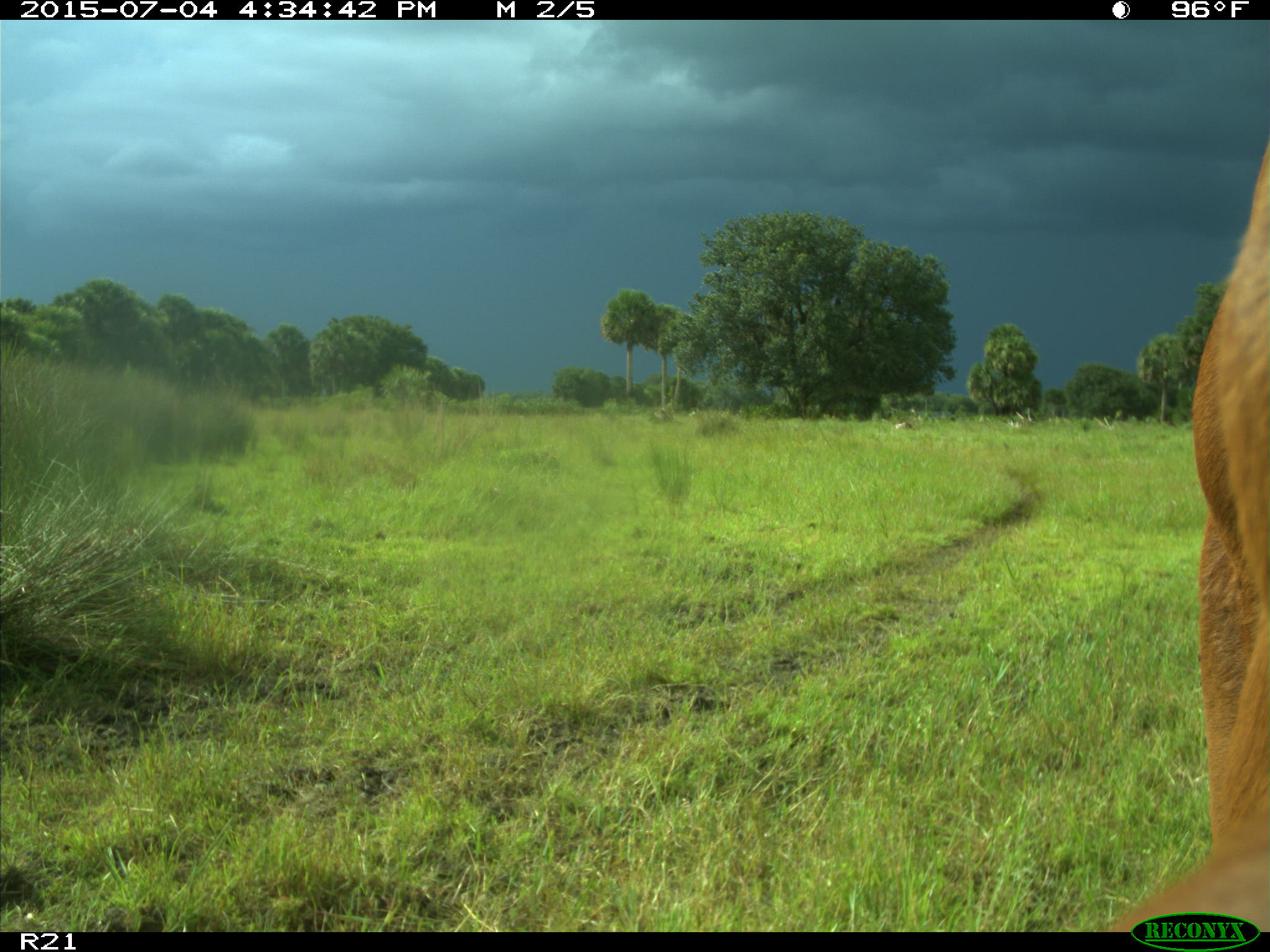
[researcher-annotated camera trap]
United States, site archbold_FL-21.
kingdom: Animalia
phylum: Chordata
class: Mammalia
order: Artiodactyla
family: Bovidae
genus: Bos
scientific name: Bos taurus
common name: domestic cow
Bos taurus (domestic cow).